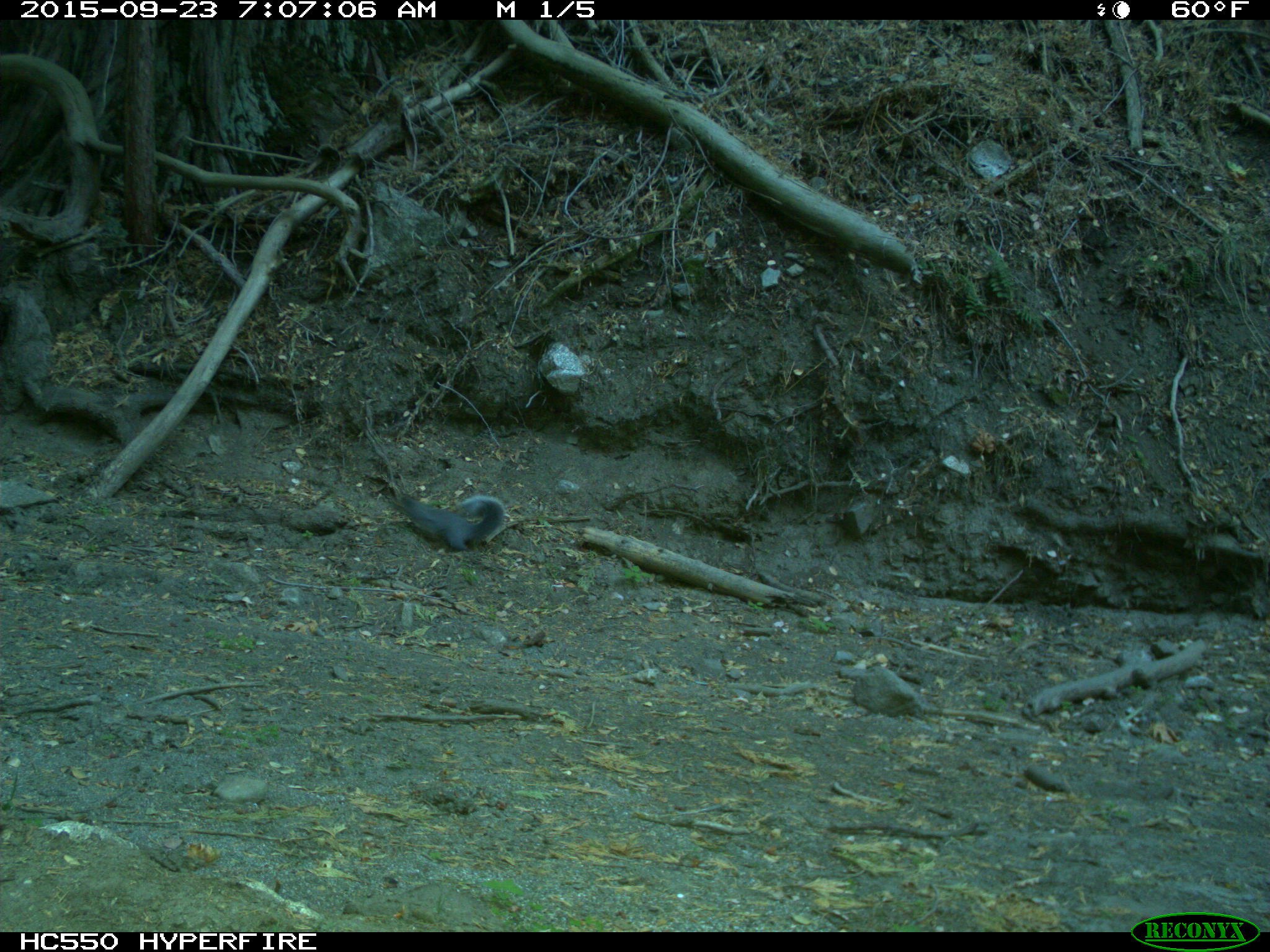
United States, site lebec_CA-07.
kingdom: Animalia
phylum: Chordata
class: Mammalia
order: Rodentia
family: Sciuridae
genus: Sciurus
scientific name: Sciurus carolinensis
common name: eastern gray squirrel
Sciurus carolinensis (eastern gray squirrel).